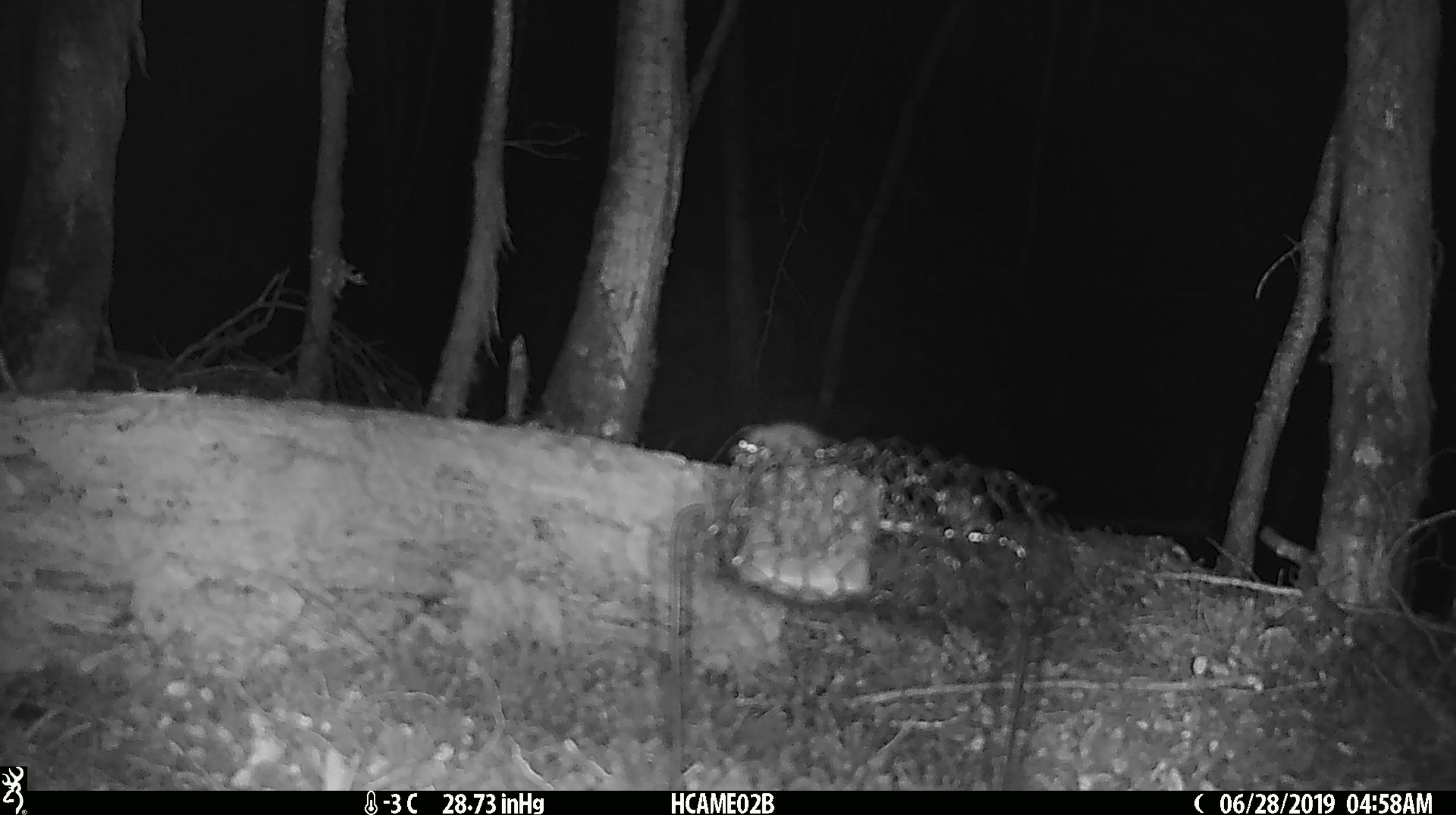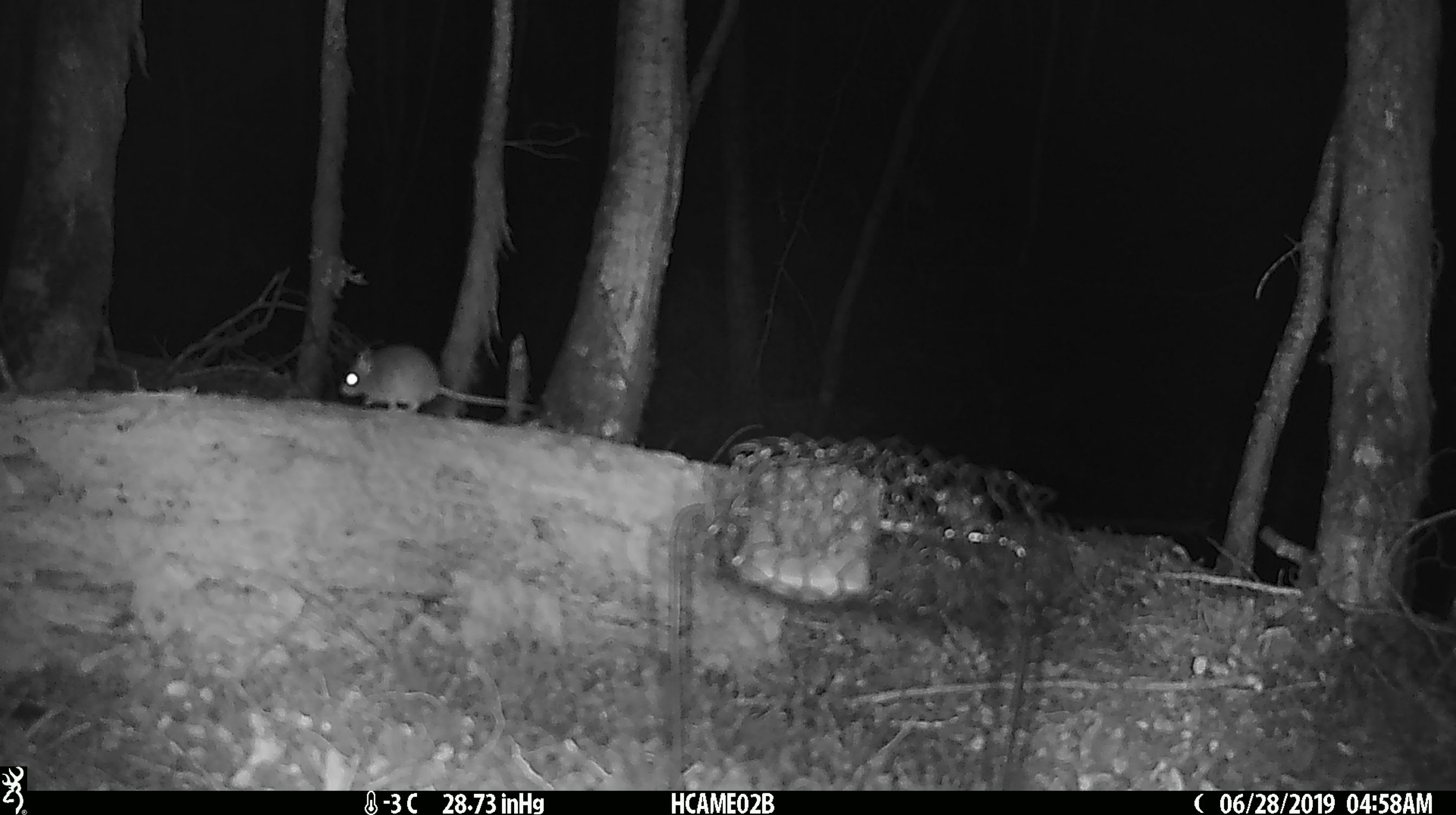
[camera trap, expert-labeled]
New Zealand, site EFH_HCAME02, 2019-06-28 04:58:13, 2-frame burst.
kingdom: Animalia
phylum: Chordata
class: Mammalia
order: Rodentia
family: Muridae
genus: Mus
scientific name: Mus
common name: mouse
Mouse (Mus).